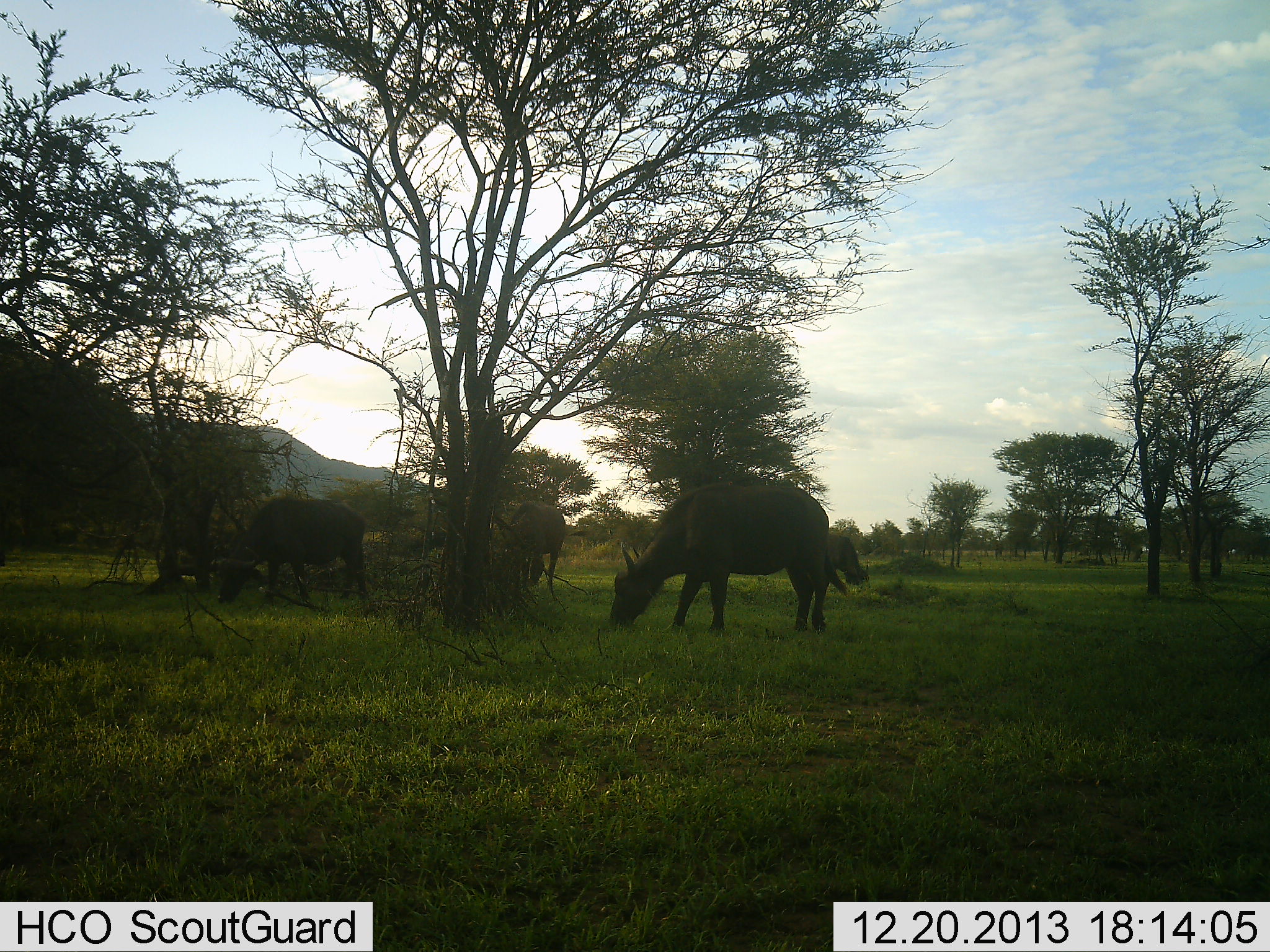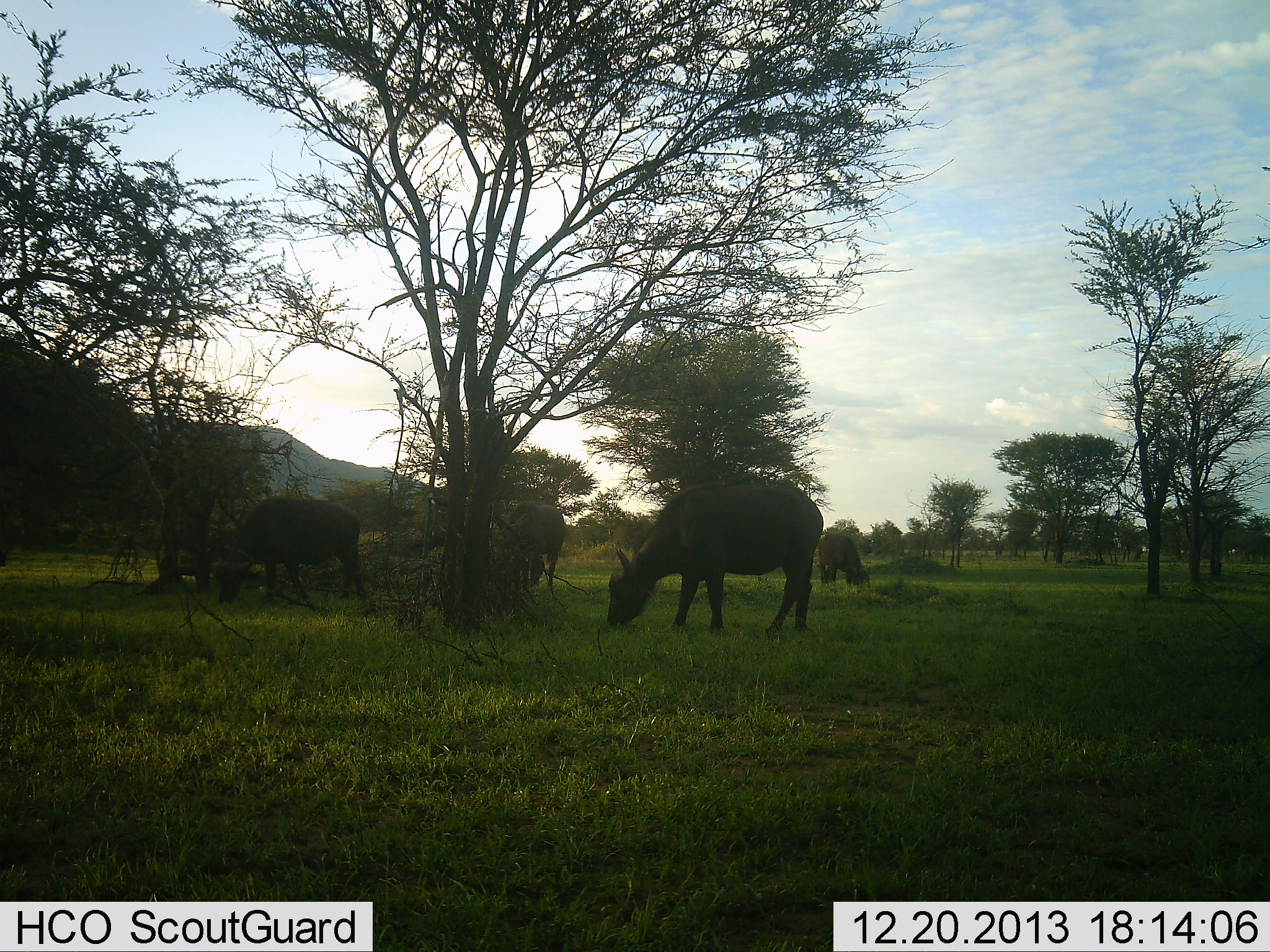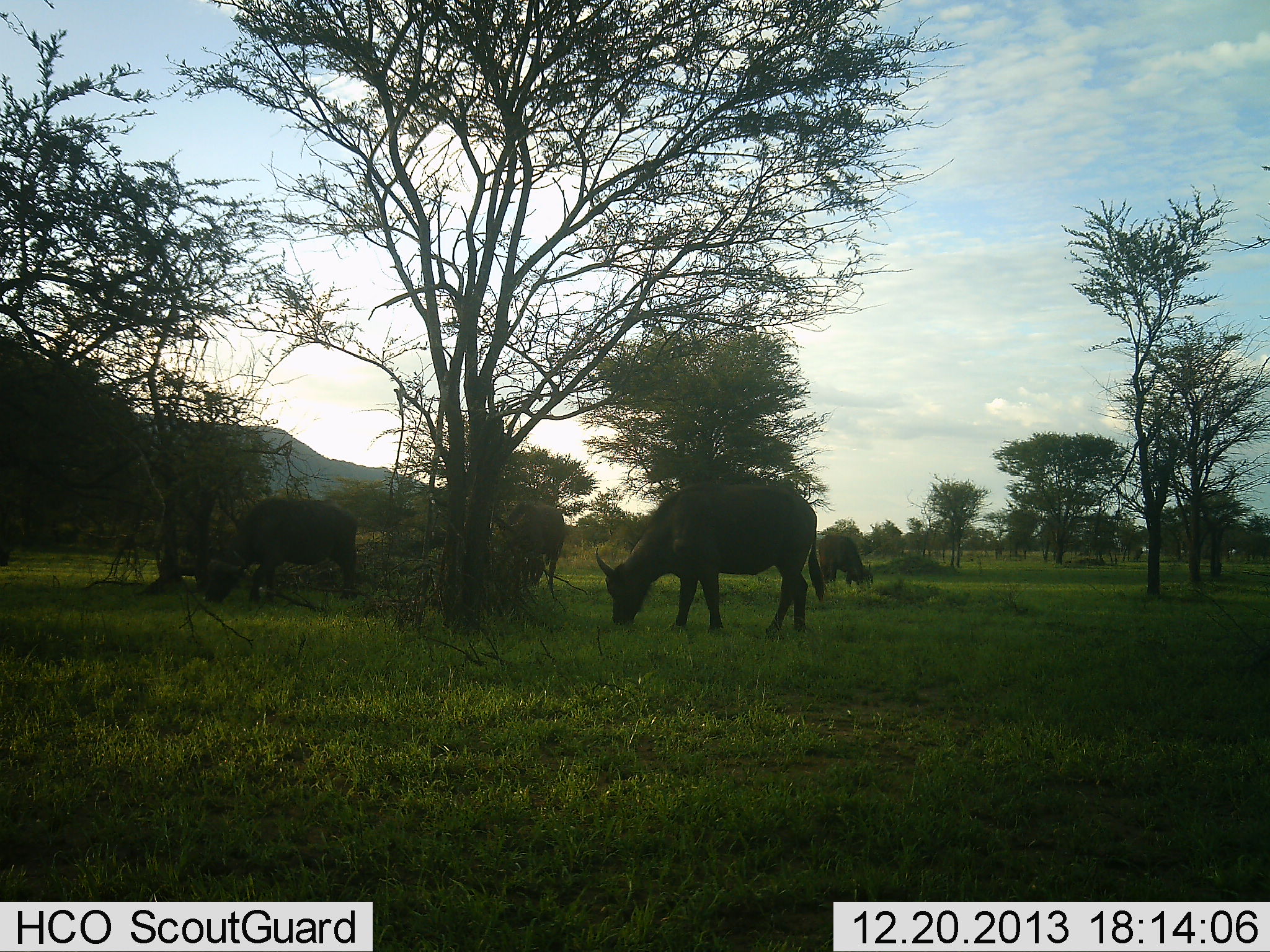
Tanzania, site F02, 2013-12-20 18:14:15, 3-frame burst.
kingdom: Animalia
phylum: Chordata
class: Mammalia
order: Artiodactyla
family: Bovidae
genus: Syncerus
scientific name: Syncerus caffer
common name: cape buffalo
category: buffalo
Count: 4.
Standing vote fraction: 10%.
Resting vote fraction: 0%.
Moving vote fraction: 0%.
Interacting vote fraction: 0%.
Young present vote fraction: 0%.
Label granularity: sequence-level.